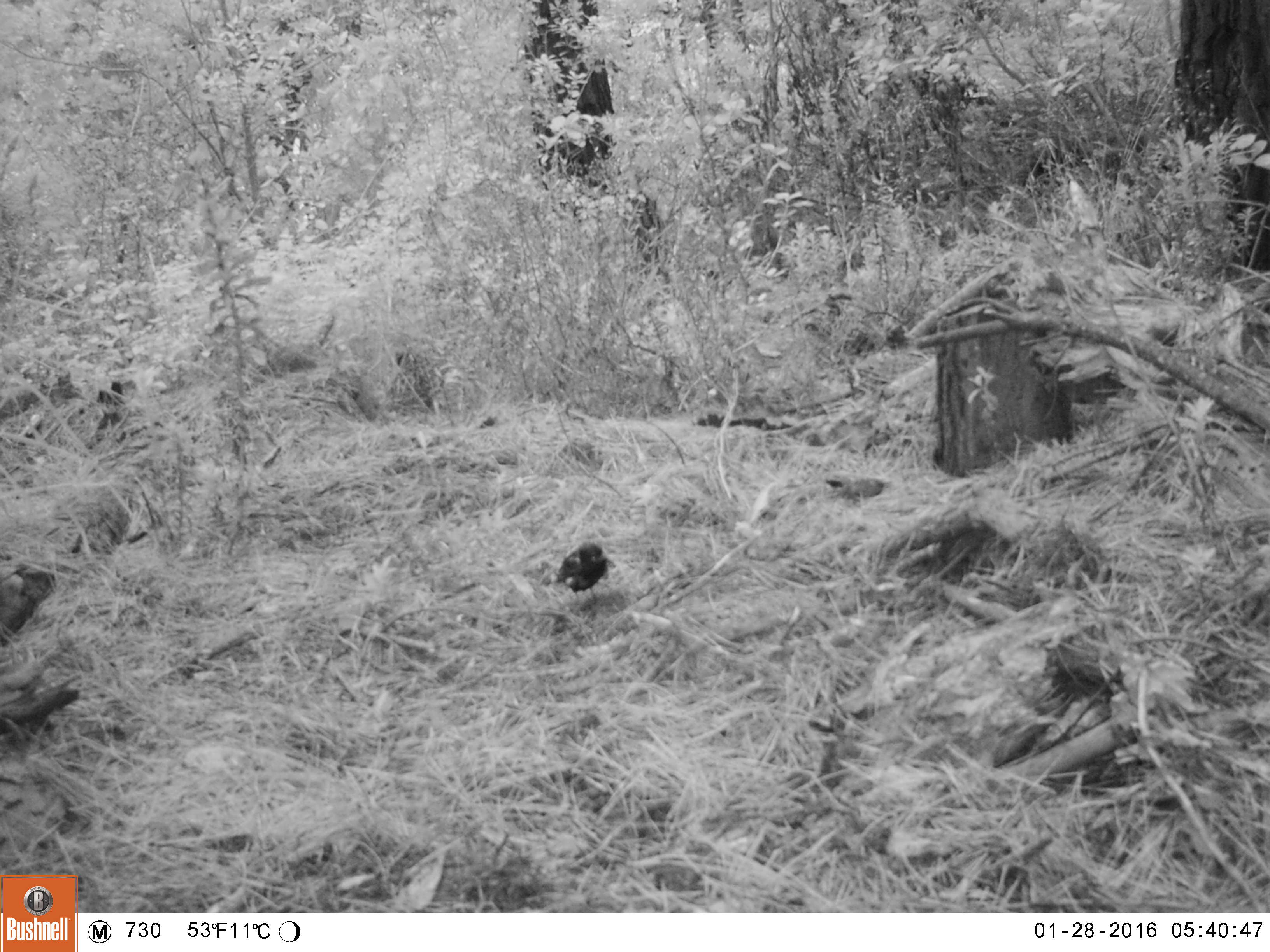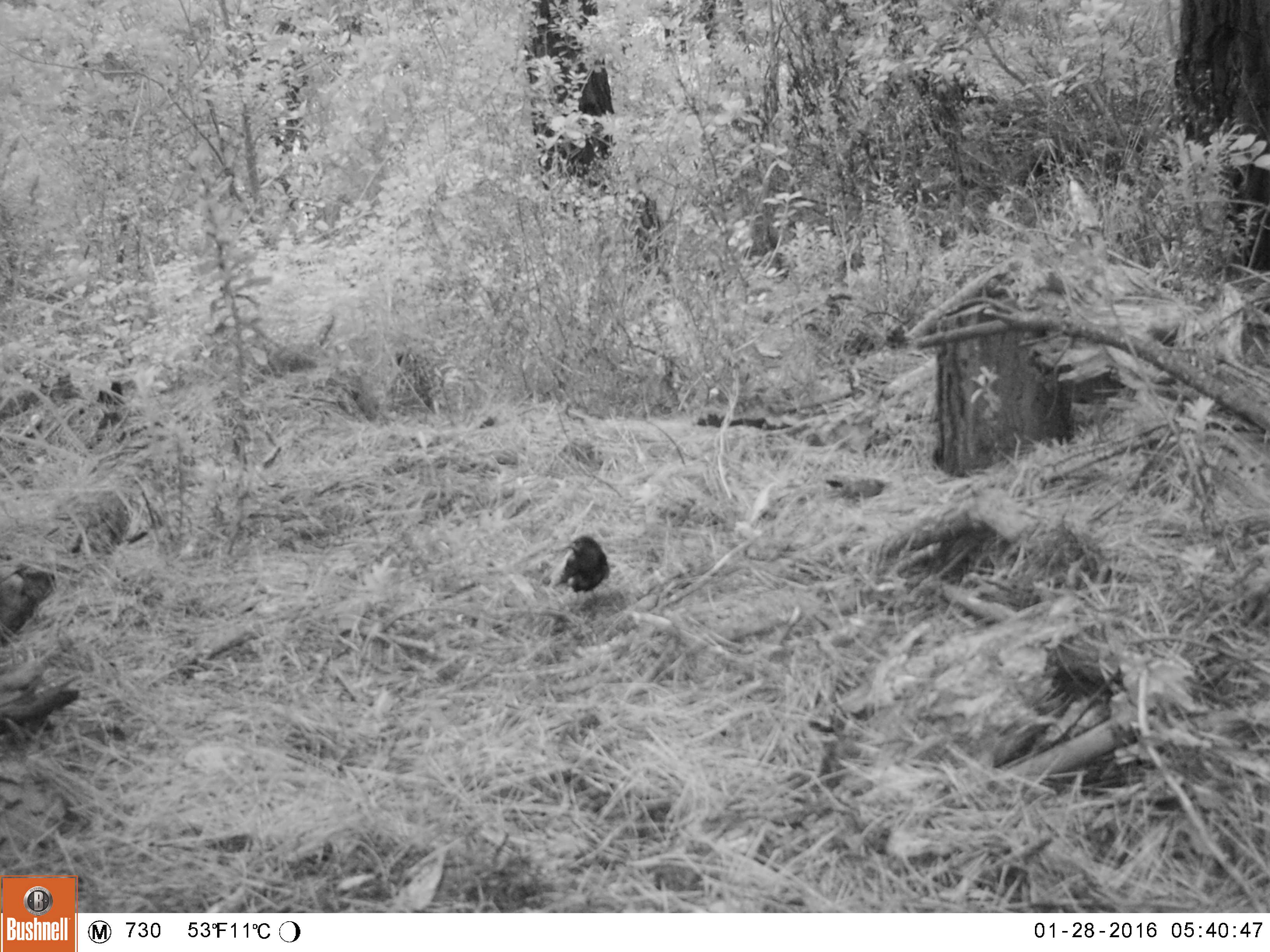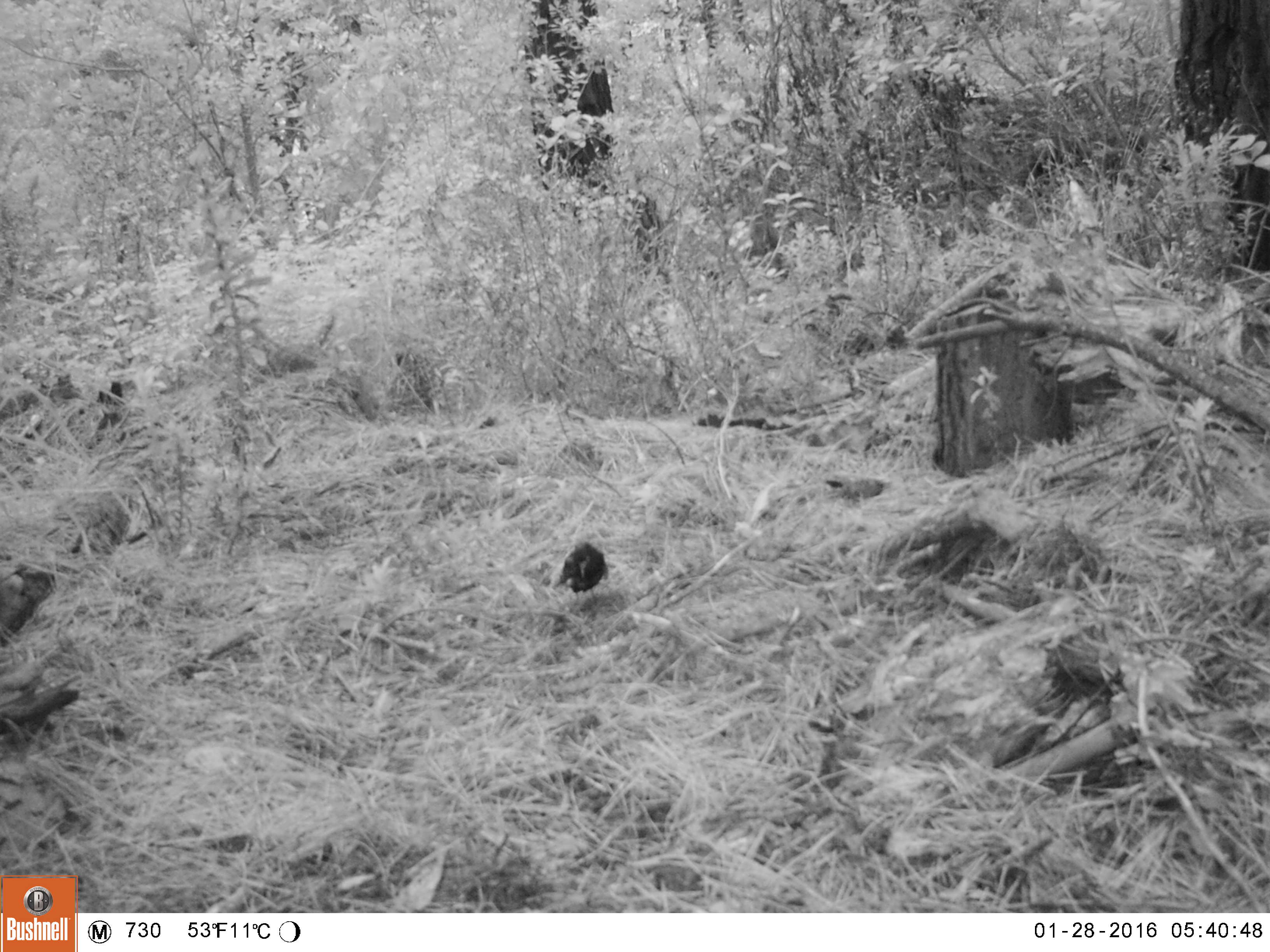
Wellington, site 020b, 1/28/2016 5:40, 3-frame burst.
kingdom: Animalia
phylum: Chordata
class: Aves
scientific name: Aves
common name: bird